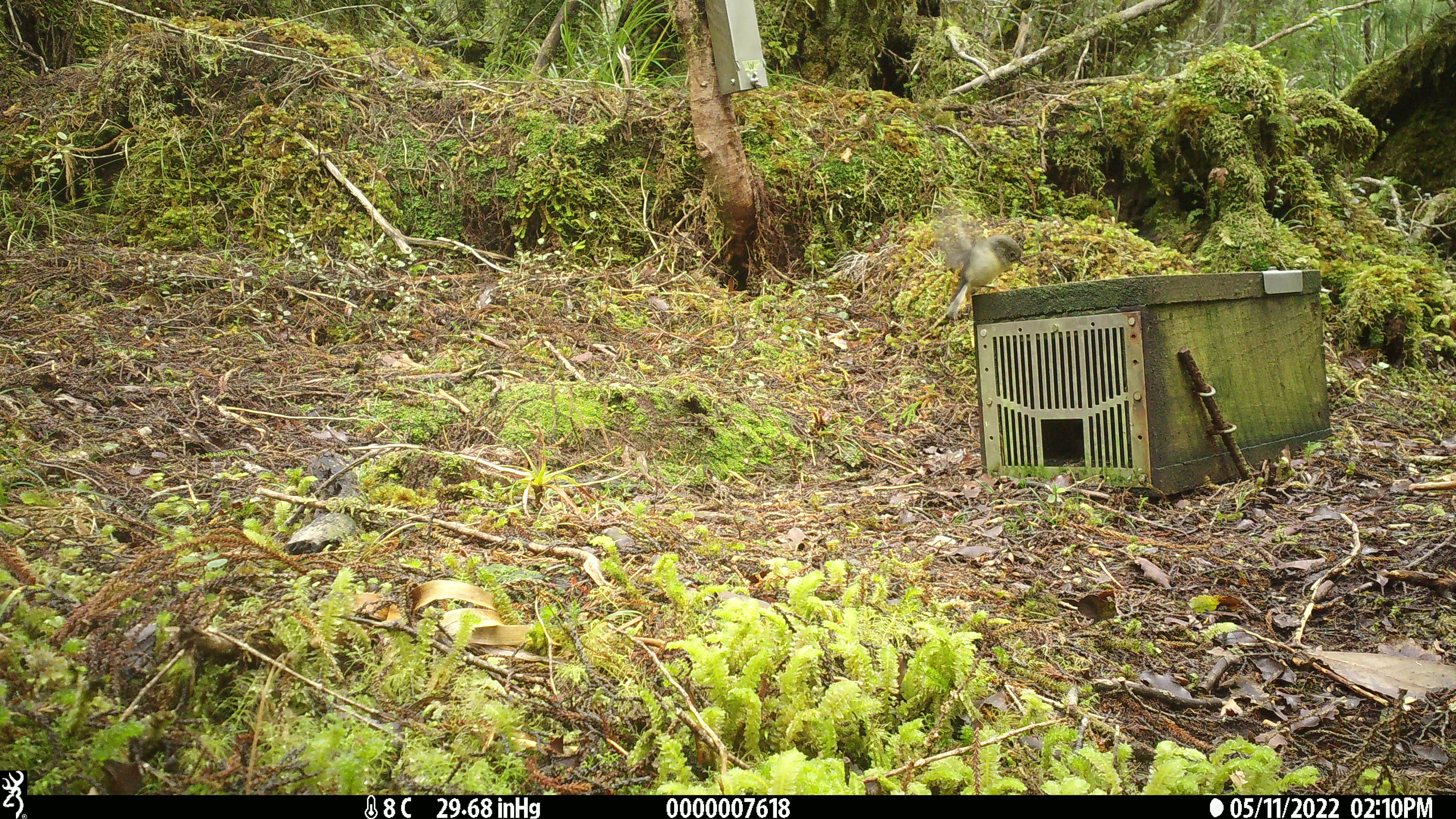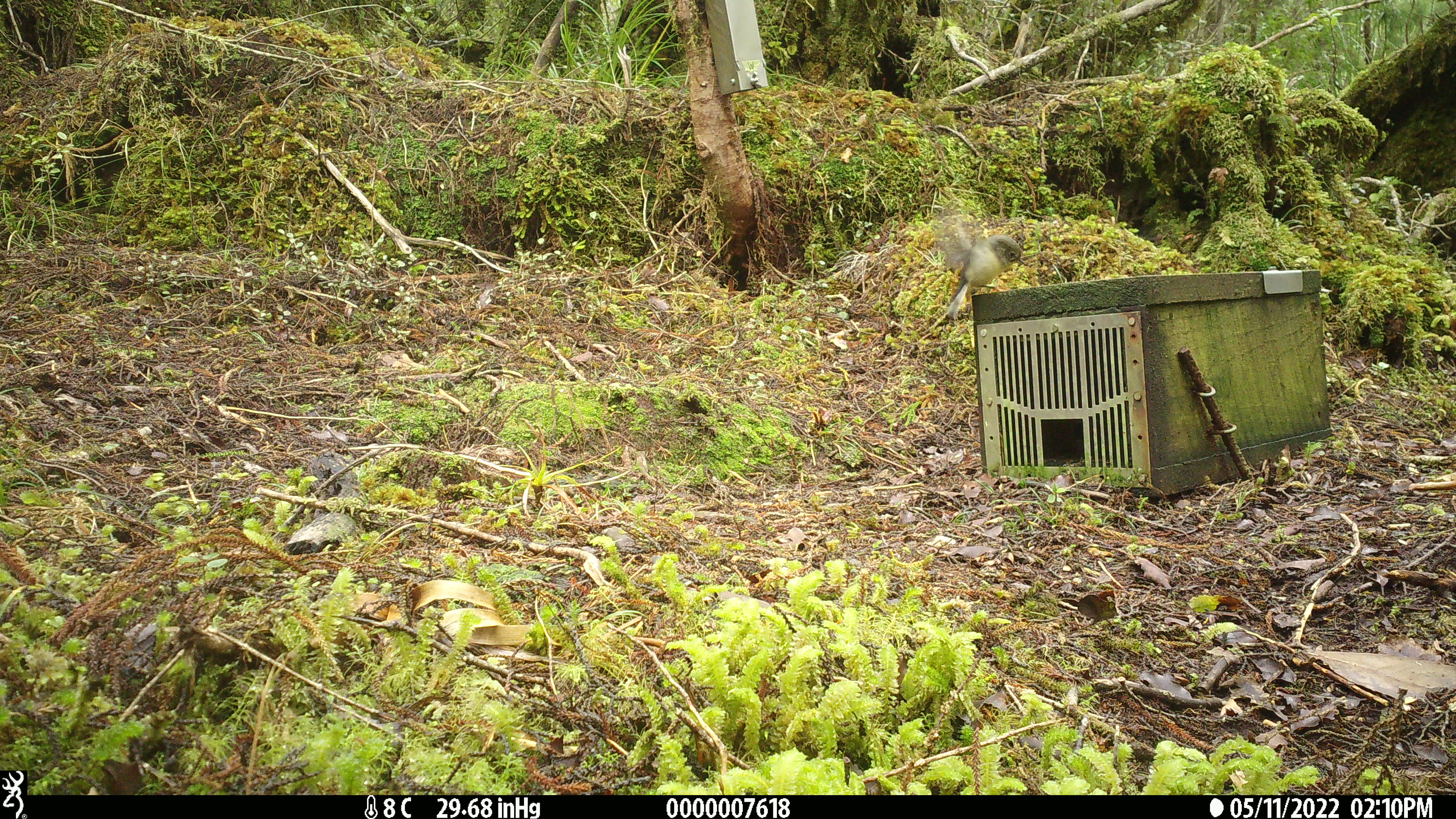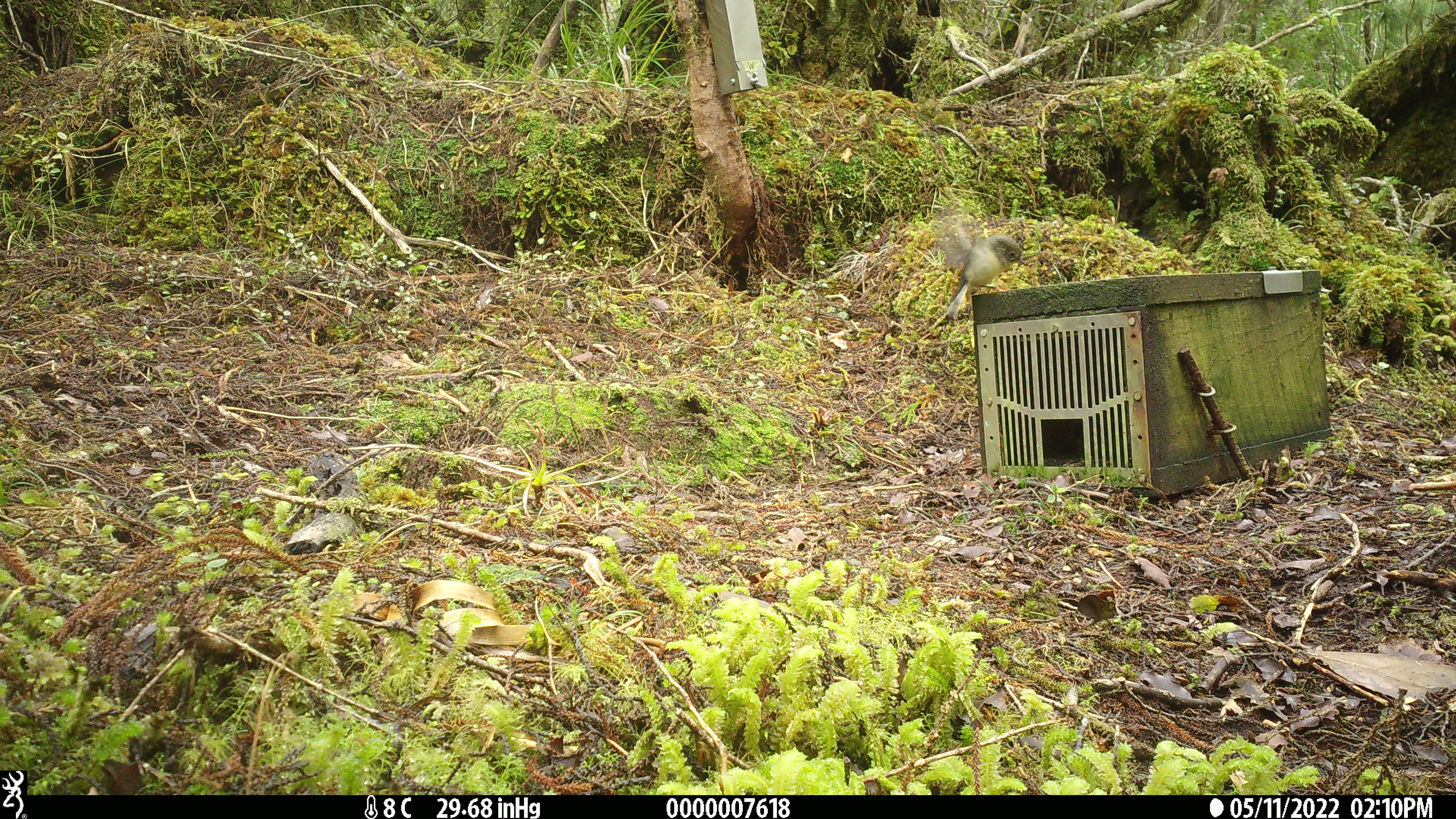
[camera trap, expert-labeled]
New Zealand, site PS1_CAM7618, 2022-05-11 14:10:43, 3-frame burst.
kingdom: Animalia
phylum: Chordata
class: Aves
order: Passeriformes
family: Petroicidae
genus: Petroica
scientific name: Petroica macrocephala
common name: tomtit